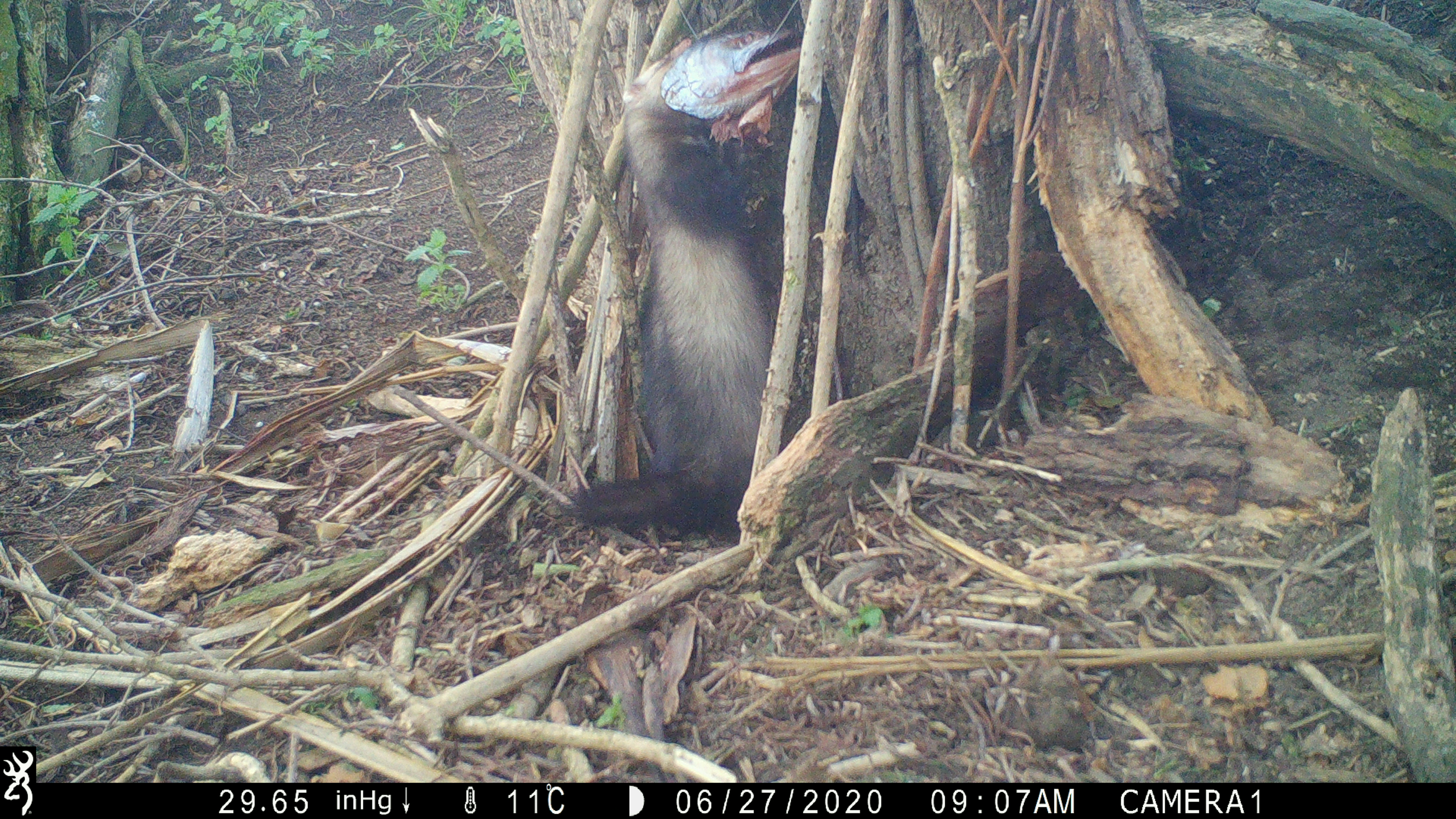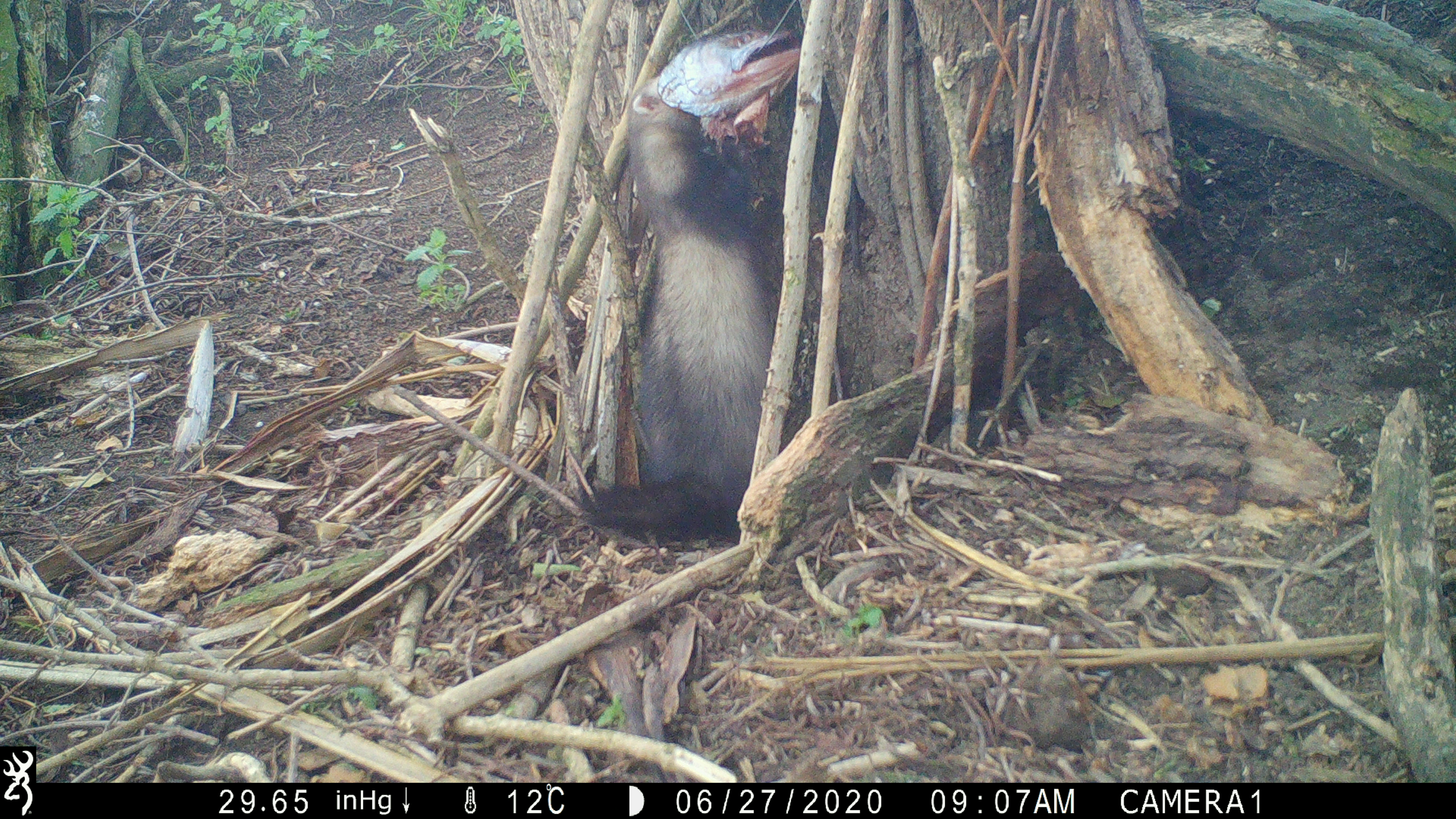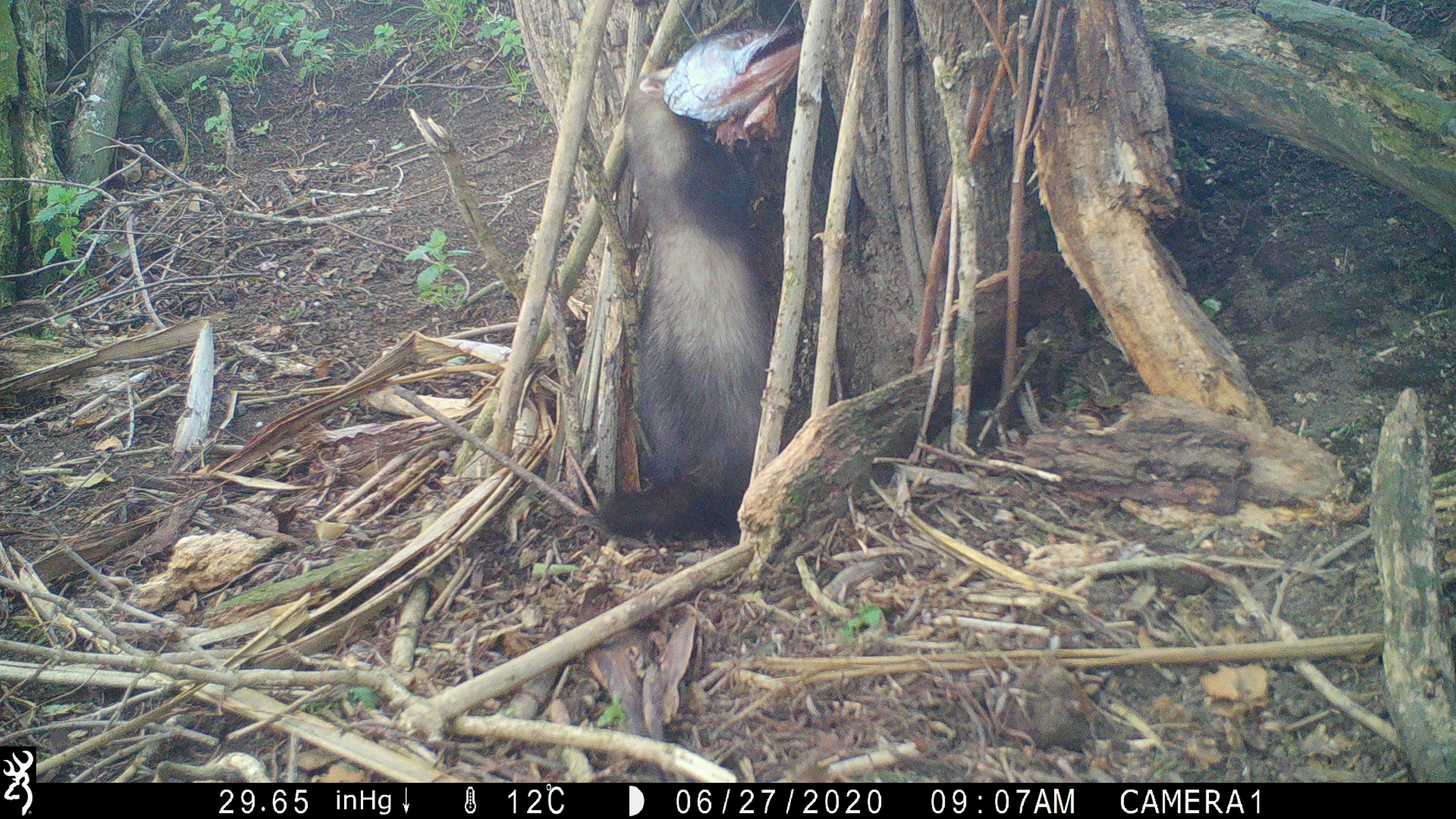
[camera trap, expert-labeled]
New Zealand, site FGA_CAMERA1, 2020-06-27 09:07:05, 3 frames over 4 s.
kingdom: Animalia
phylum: Chordata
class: Mammalia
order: Carnivora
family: Mustelidae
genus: Mustela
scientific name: Mustela furo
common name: ferret